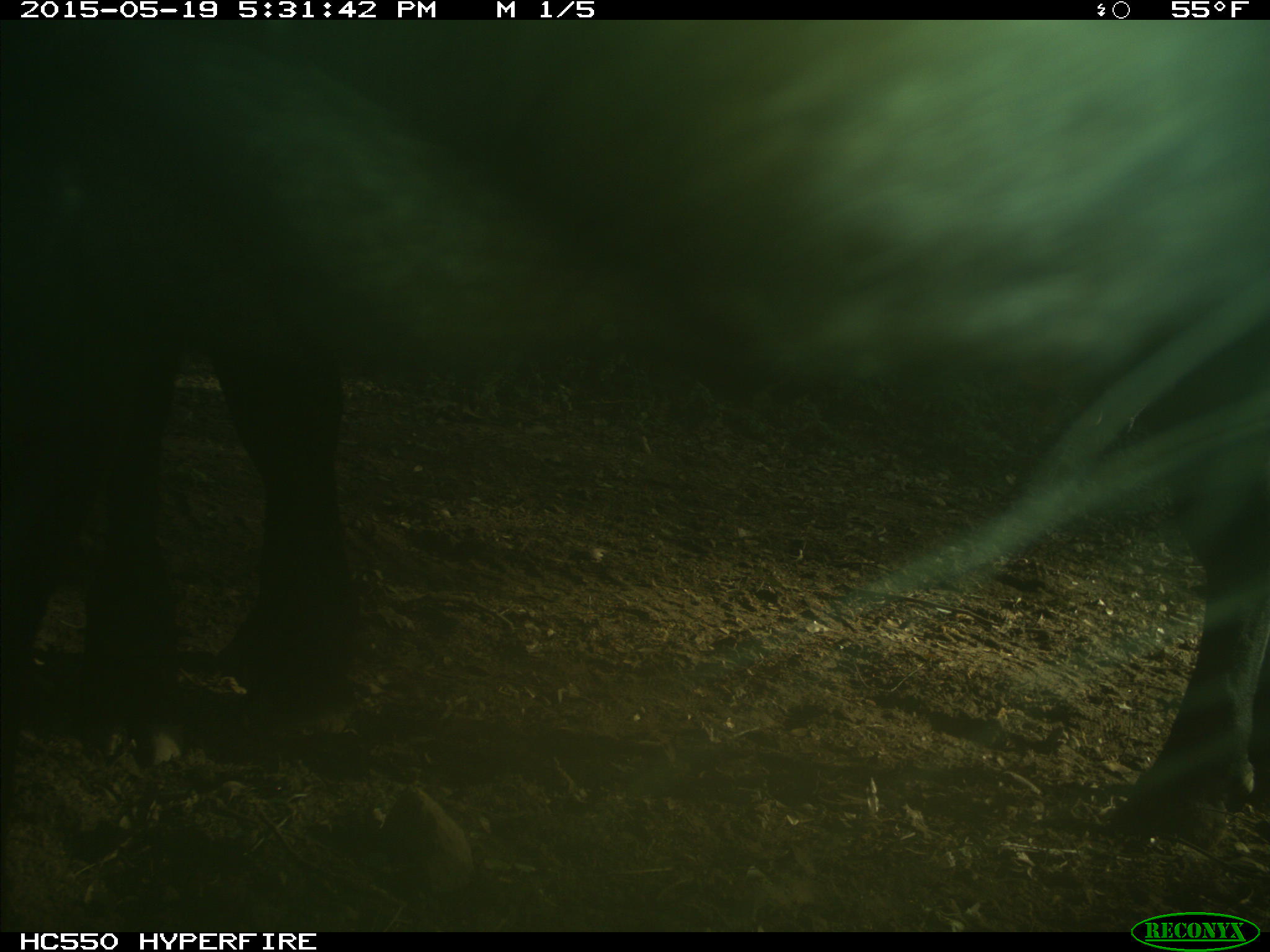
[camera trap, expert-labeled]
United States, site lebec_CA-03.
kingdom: Animalia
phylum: Chordata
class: Mammalia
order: Artiodactyla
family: Bovidae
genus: Bos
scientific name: Bos taurus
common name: domestic cow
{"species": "Bos taurus (domestic cow)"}